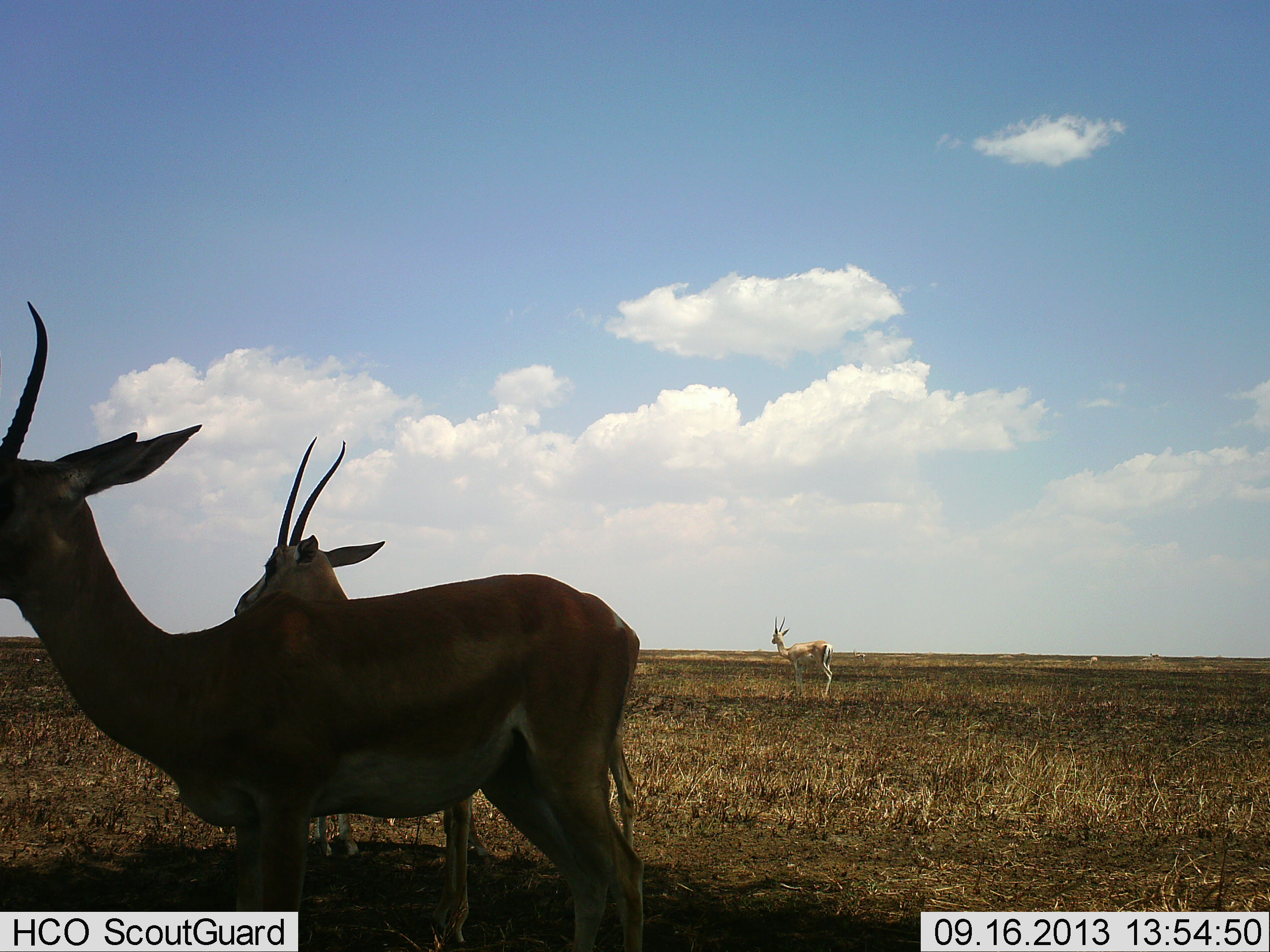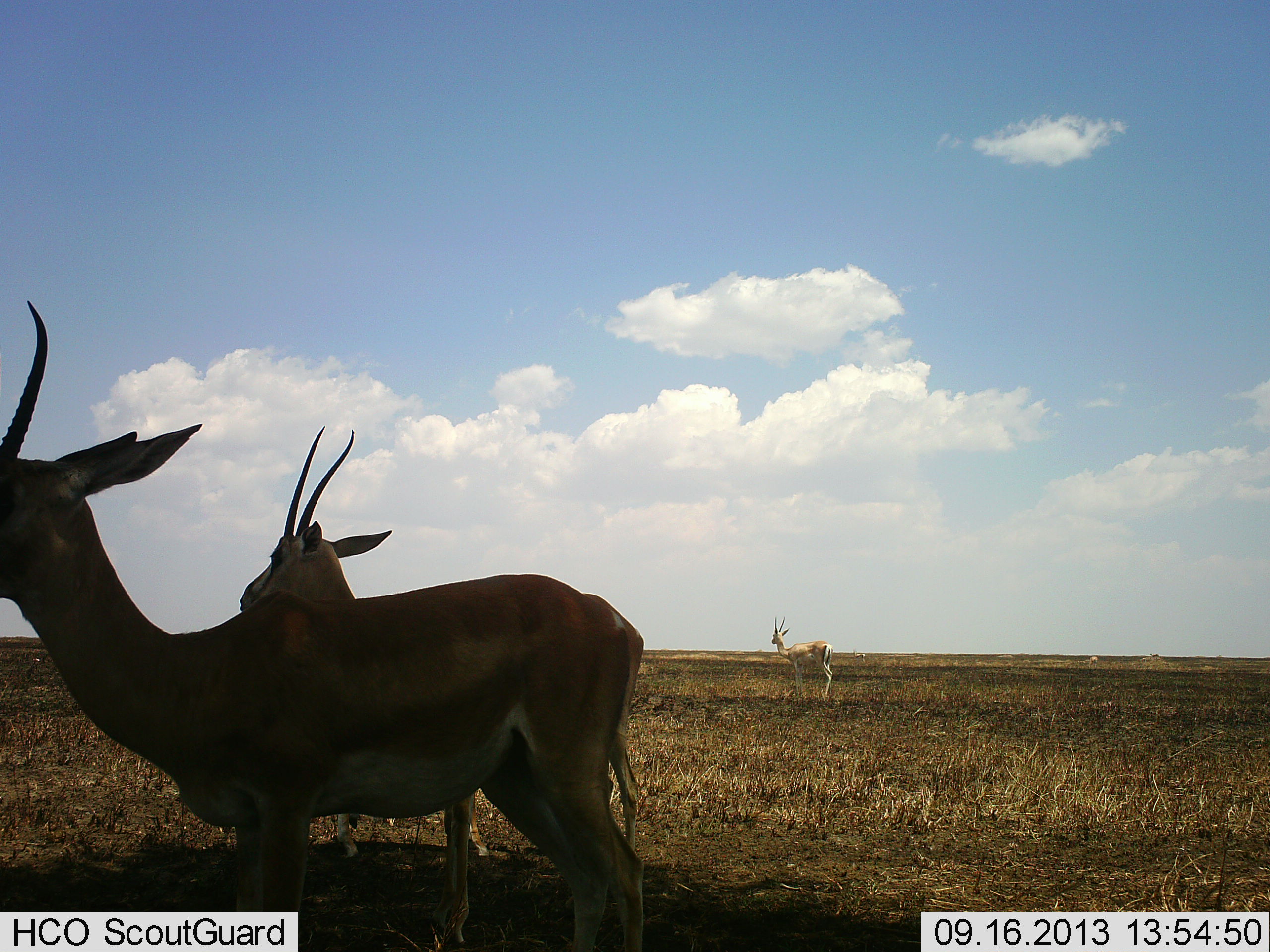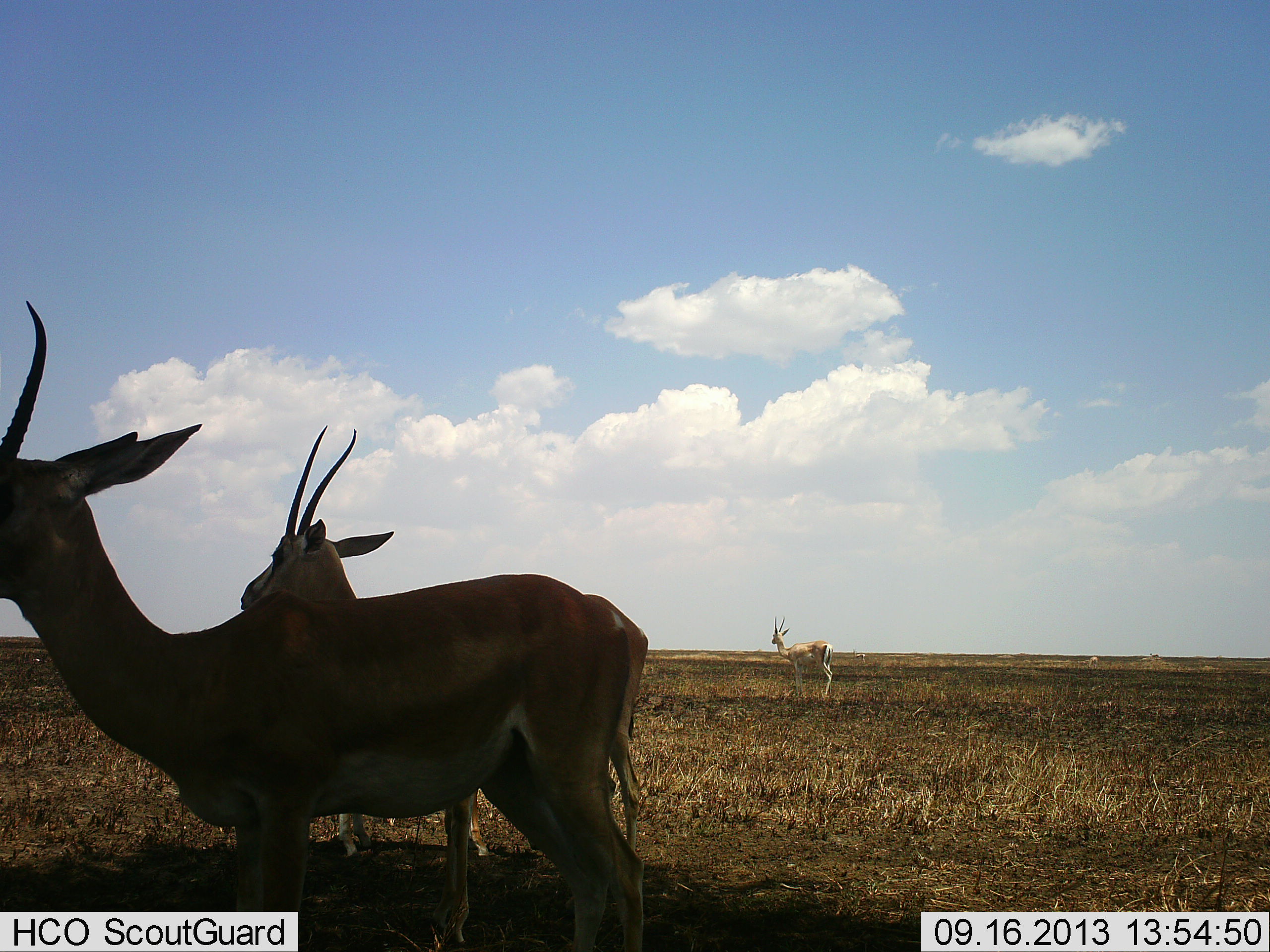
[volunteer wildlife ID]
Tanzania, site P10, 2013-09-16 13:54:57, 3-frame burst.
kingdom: Animalia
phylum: Chordata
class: Mammalia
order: Artiodactyla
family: Bovidae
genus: Nanger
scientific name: Nanger granti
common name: grant's gazelle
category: gazellegrants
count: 3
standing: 96%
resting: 4%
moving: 7%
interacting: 0%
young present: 0%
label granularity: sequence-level